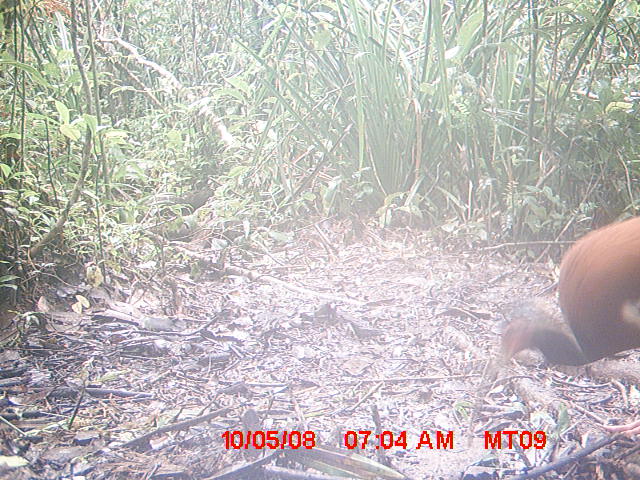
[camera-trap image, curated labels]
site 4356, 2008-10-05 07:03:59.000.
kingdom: Animalia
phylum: Chordata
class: Aves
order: Pelecaniformes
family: Threskiornithidae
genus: Lophotibis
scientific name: Lophotibis cristata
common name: madagascan ibis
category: lophotibis cristataa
Lophotibis cristataa (madagascan ibis) (Lophotibis cristata), count 2.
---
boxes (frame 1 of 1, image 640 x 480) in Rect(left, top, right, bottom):
lophotibis cristataa: Rect(489, 216, 640, 383)